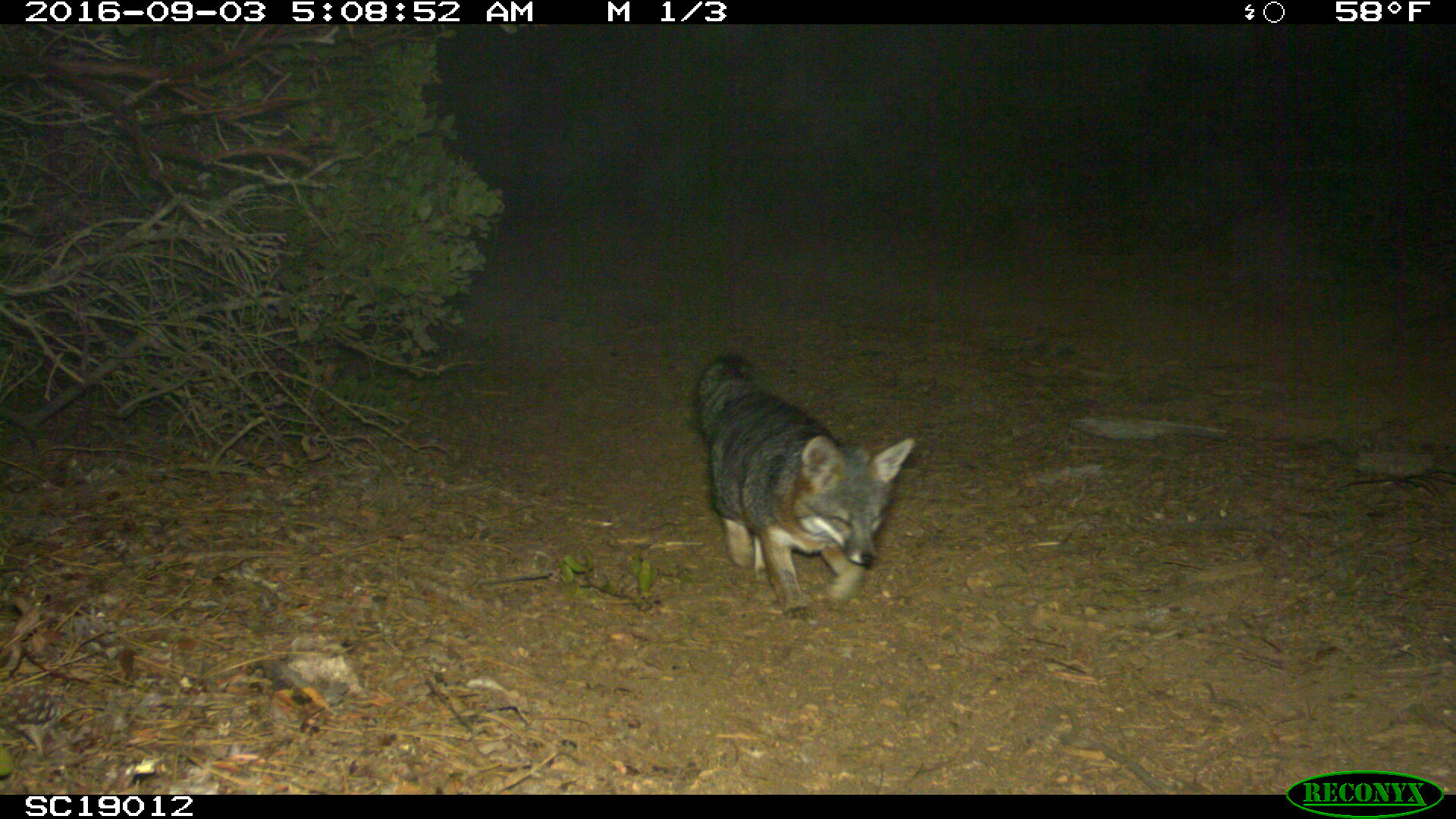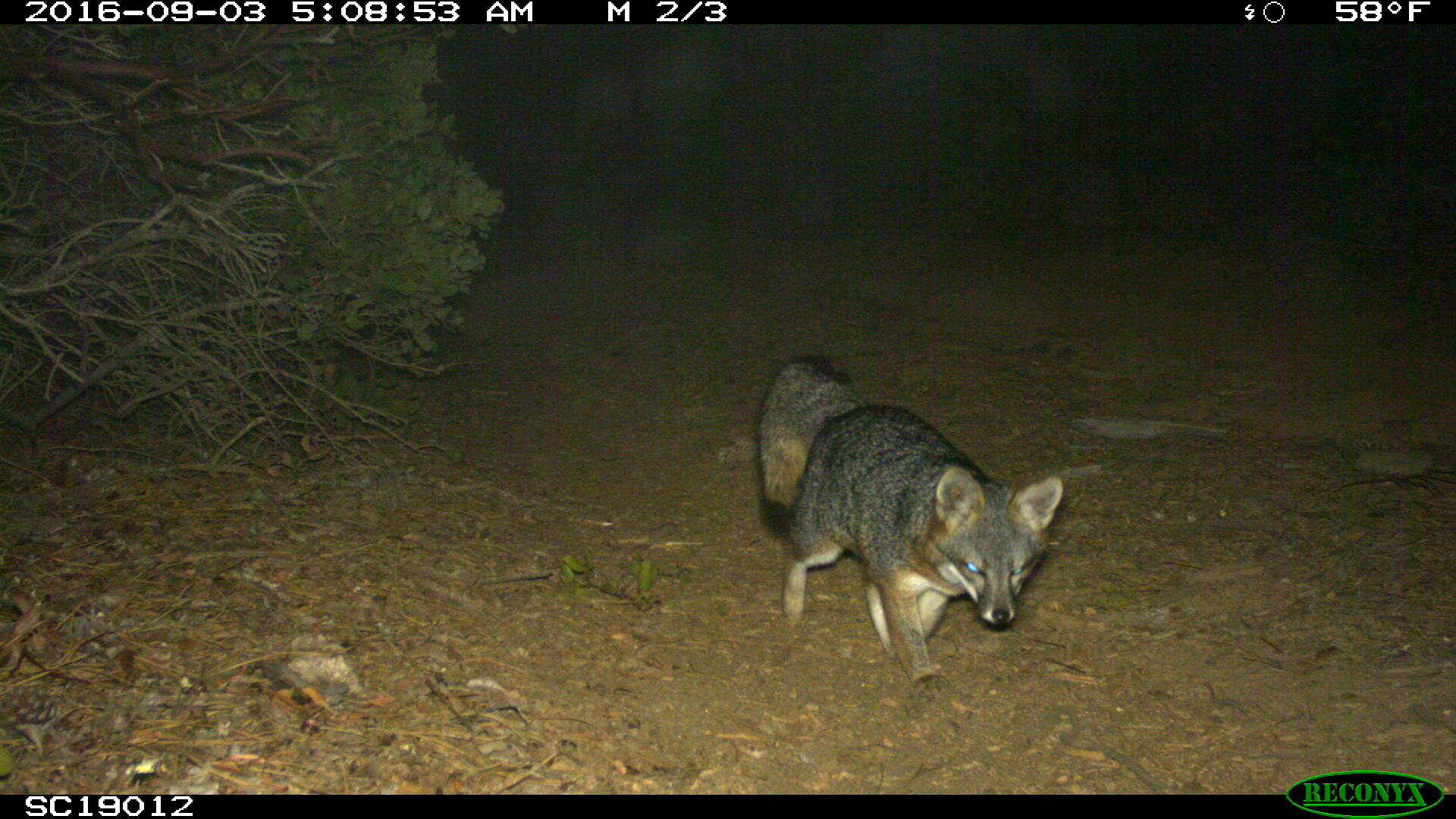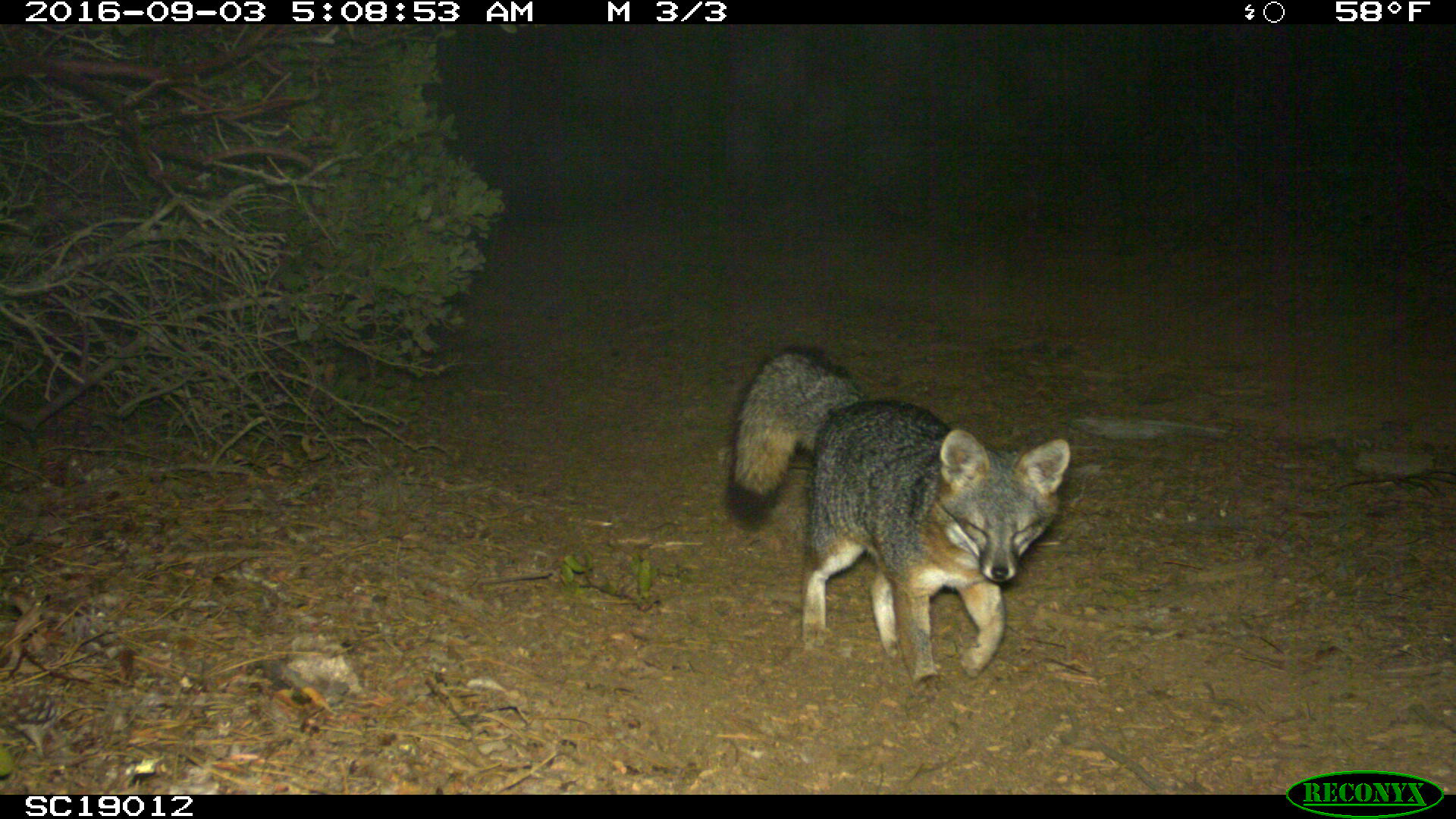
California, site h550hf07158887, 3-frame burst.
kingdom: Animalia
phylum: Chordata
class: Mammalia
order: Carnivora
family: Canidae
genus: Urocyon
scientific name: Urocyon littoralis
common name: island fox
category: fox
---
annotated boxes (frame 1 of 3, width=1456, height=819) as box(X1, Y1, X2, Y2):
fox: box(692, 353, 916, 620)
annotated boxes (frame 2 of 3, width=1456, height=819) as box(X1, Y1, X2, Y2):
fox: box(753, 350, 1068, 693)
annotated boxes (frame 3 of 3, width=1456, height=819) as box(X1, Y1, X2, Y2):
fox: box(725, 342, 1071, 686)